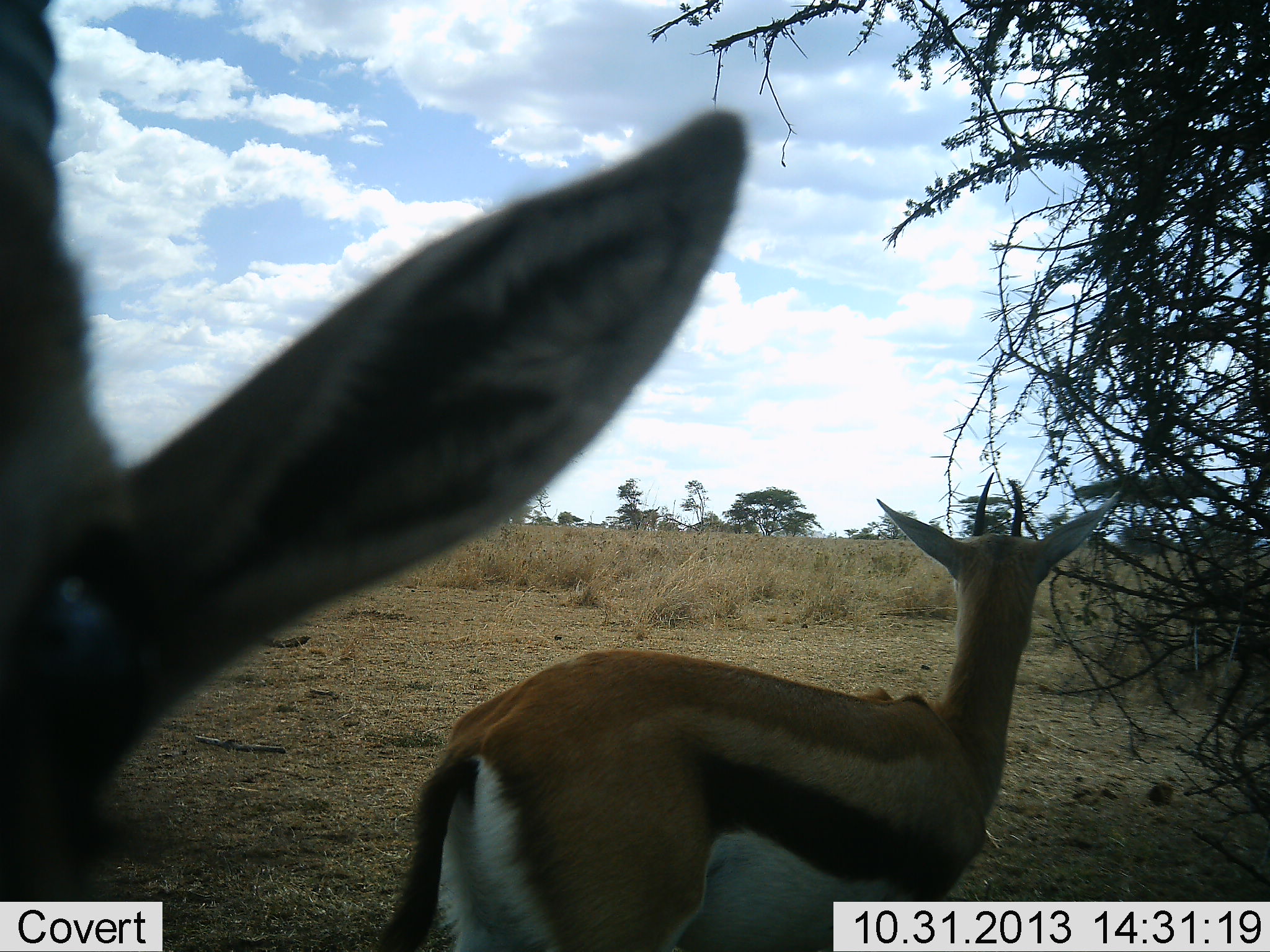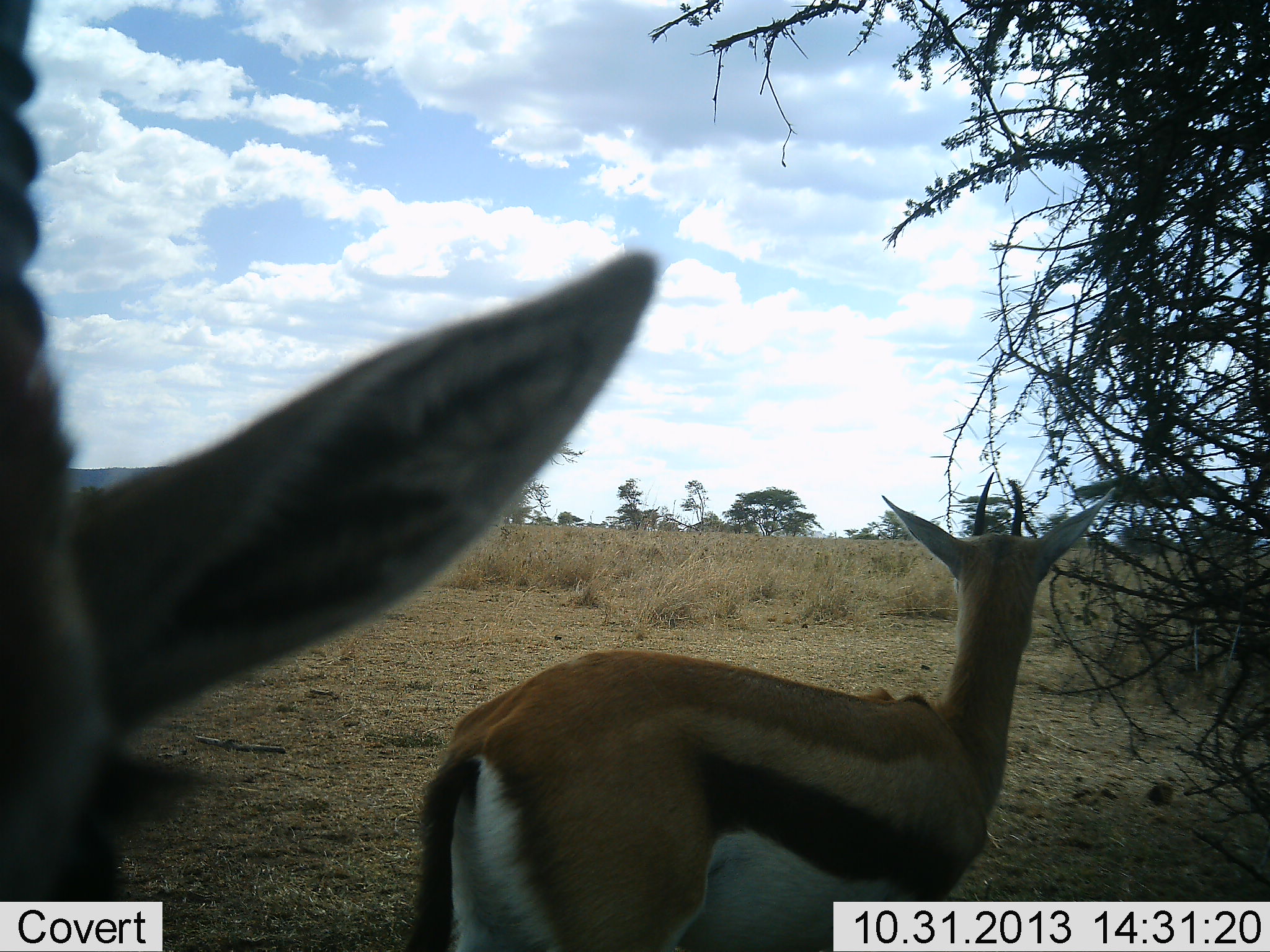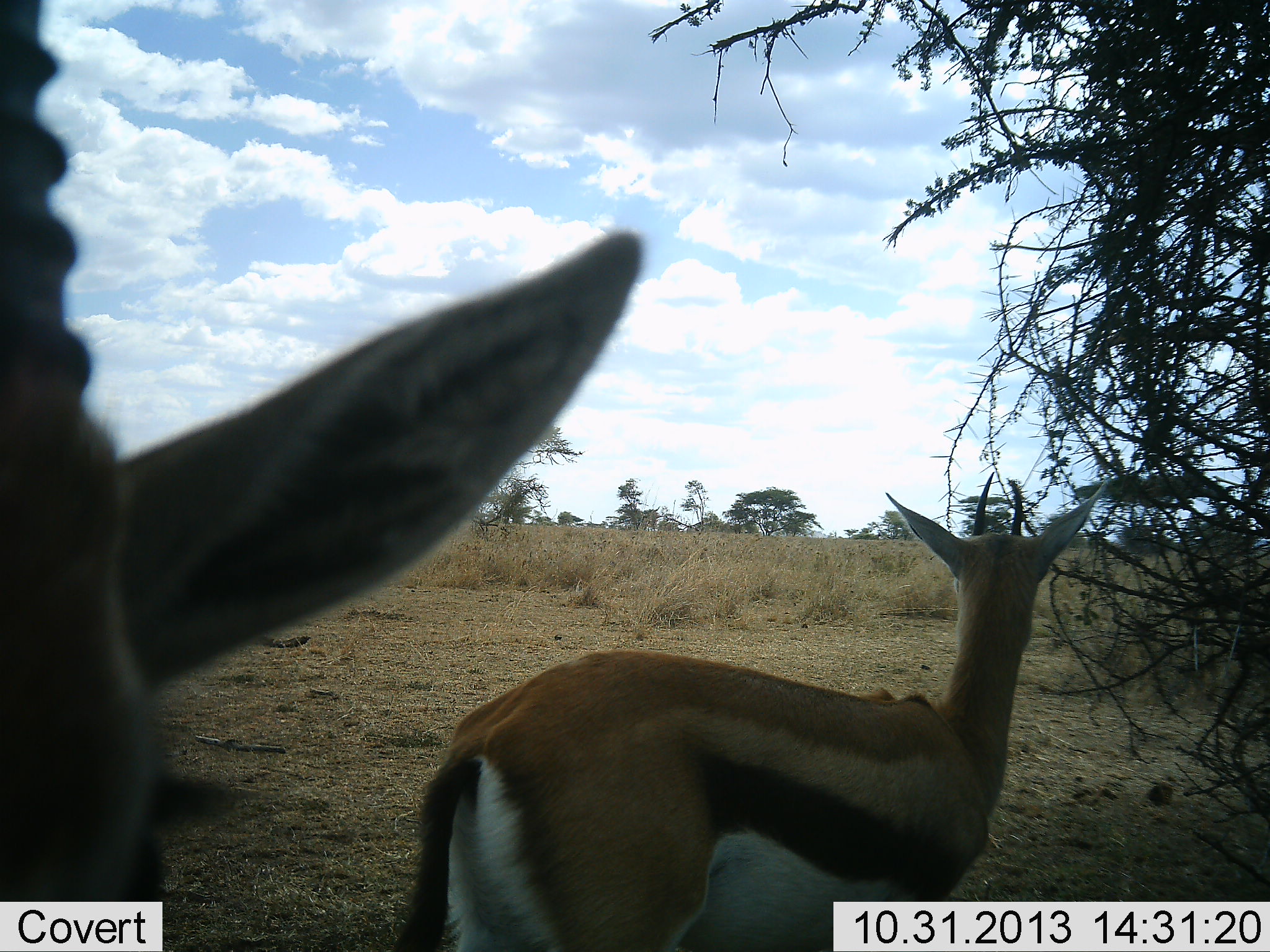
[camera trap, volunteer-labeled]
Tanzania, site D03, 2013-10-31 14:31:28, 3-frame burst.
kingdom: Animalia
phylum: Chordata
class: Mammalia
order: Artiodactyla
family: Bovidae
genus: Eudorcas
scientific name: Eudorcas thomsonii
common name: thomson's gazelle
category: gazellethomsons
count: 2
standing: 100%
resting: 0%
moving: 0%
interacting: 10%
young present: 0%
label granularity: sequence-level